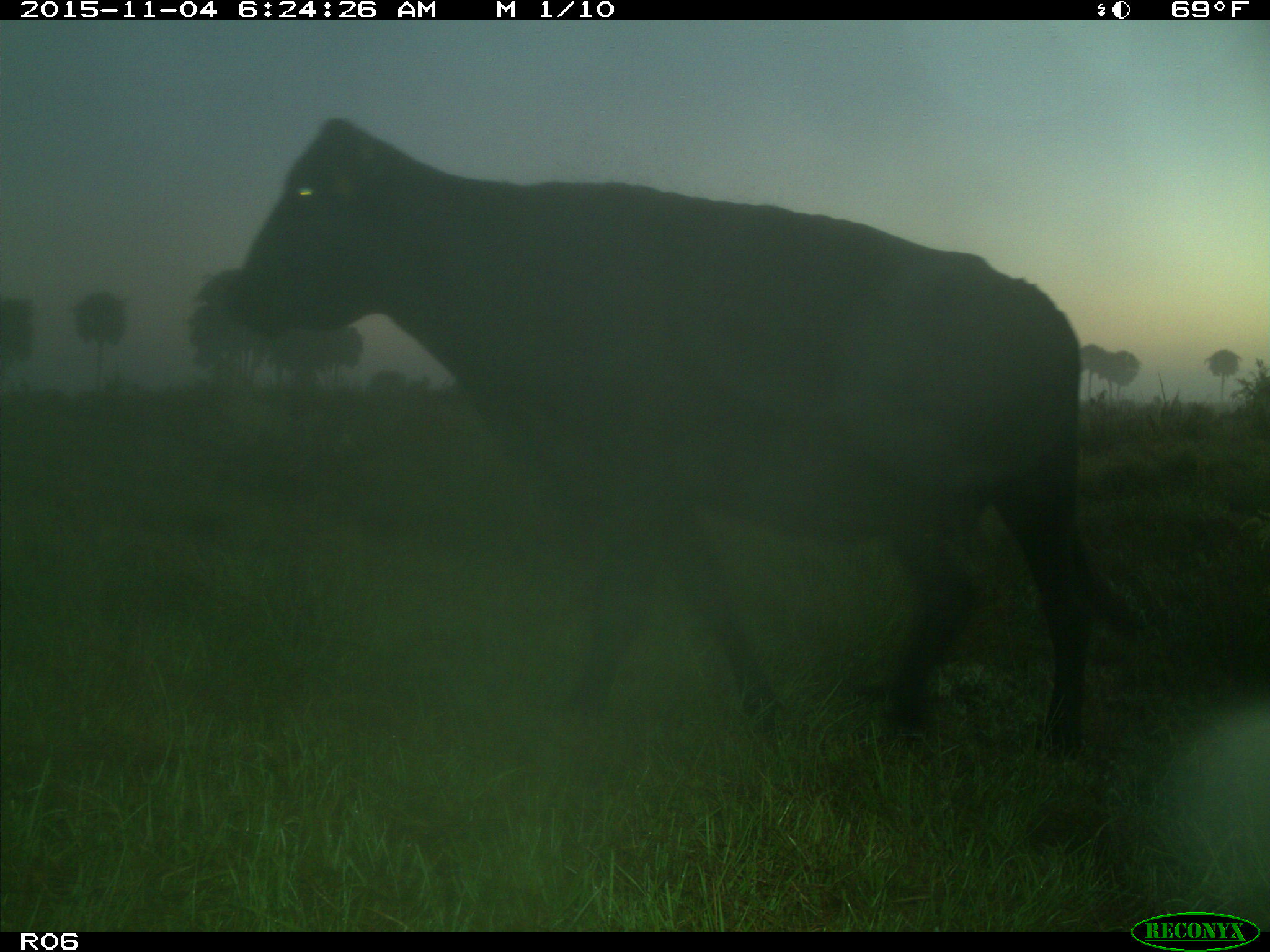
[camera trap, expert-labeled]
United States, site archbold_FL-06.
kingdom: Animalia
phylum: Chordata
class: Mammalia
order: Artiodactyla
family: Bovidae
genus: Bos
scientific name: Bos taurus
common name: domestic cow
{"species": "Bos taurus (domestic cow)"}